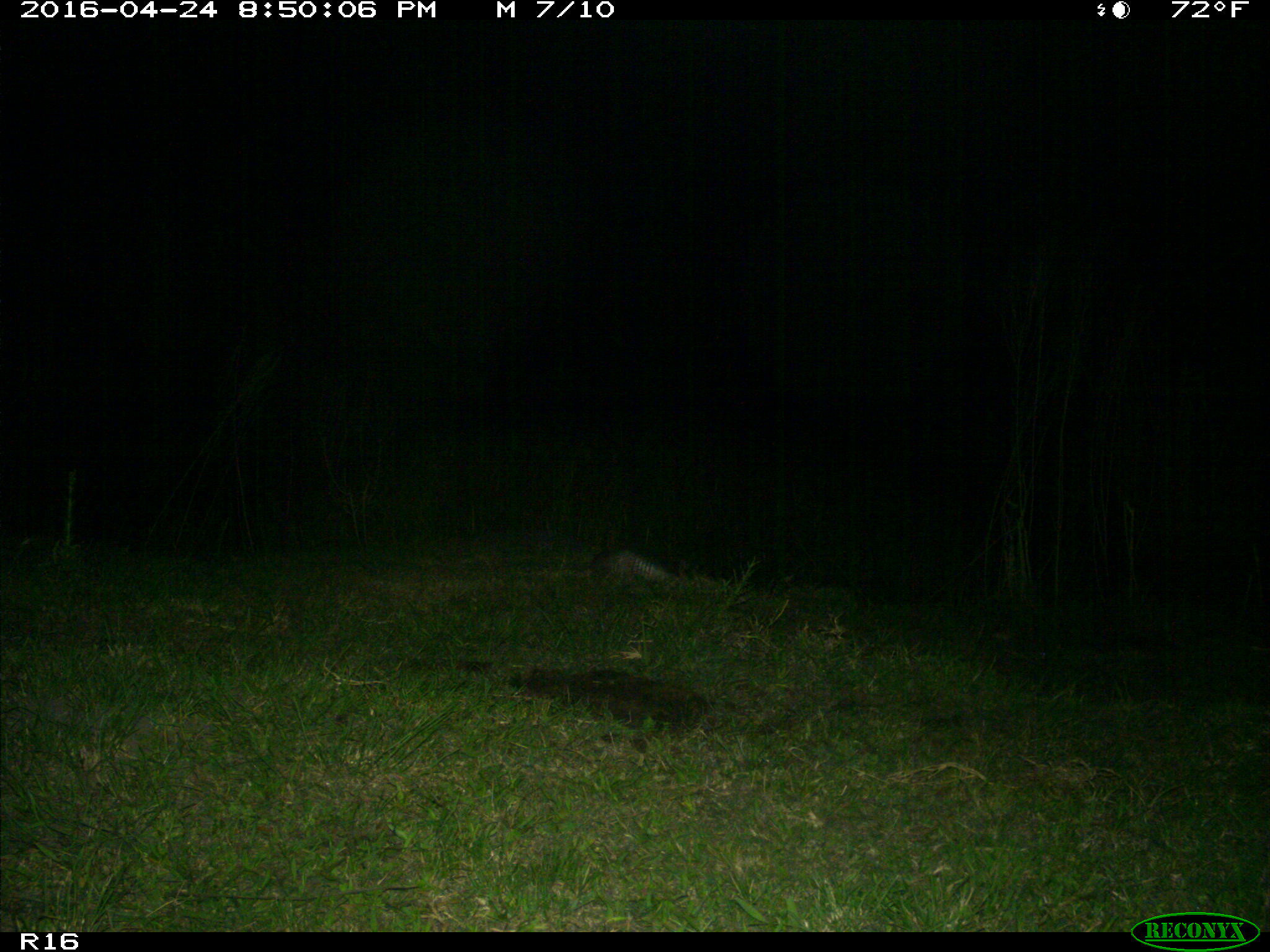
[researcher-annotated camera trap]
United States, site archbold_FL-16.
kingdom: Animalia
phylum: Chordata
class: Mammalia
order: Cingulata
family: Dasypodidae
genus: Dasypus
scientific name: Dasypus novemcinctus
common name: nine-banded armadillo